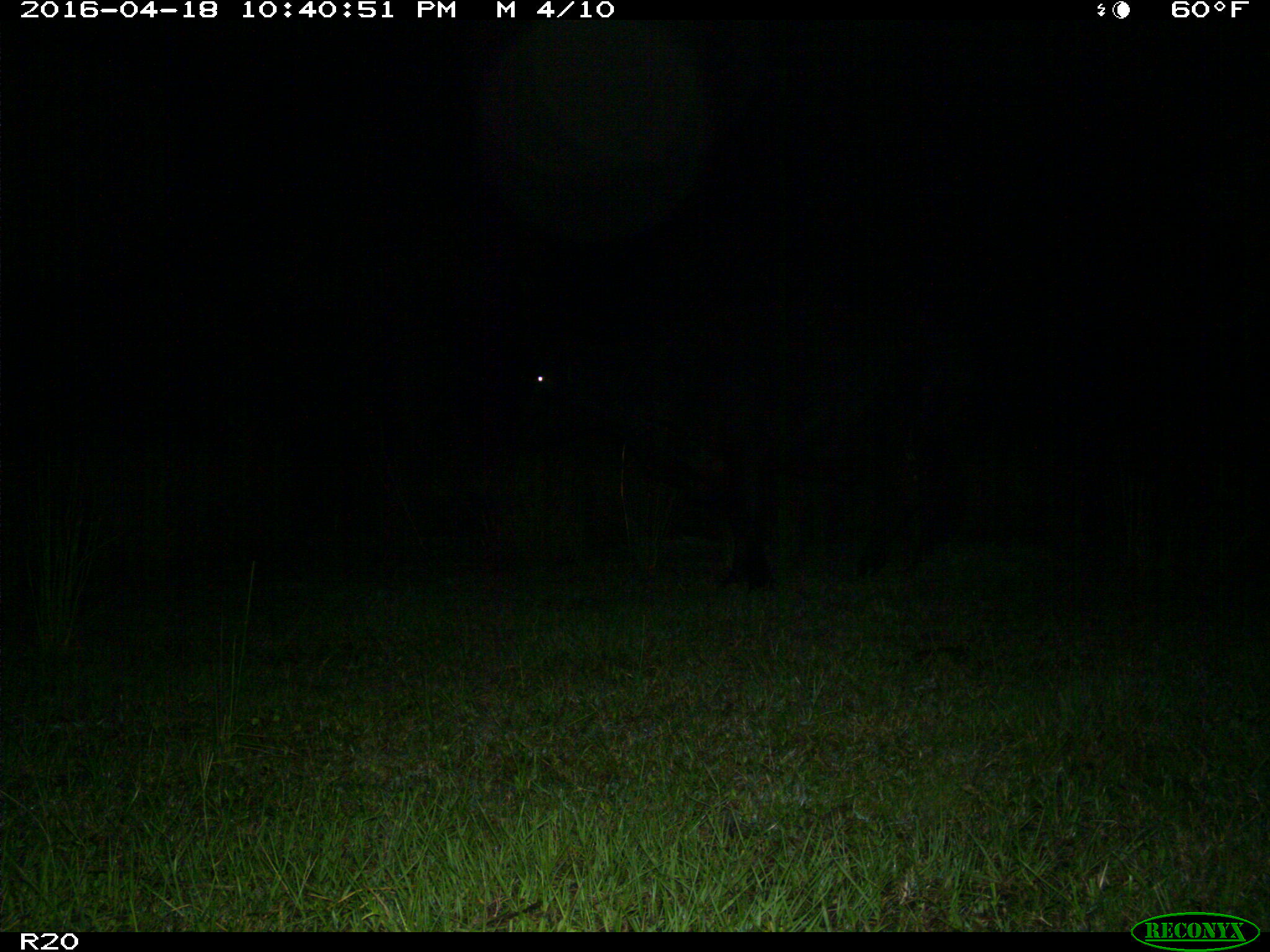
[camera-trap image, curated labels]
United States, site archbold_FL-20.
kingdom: Animalia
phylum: Chordata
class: Mammalia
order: Artiodactyla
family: Bovidae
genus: Bos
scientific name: Bos taurus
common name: domestic cow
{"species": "Bos taurus (domestic cow)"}